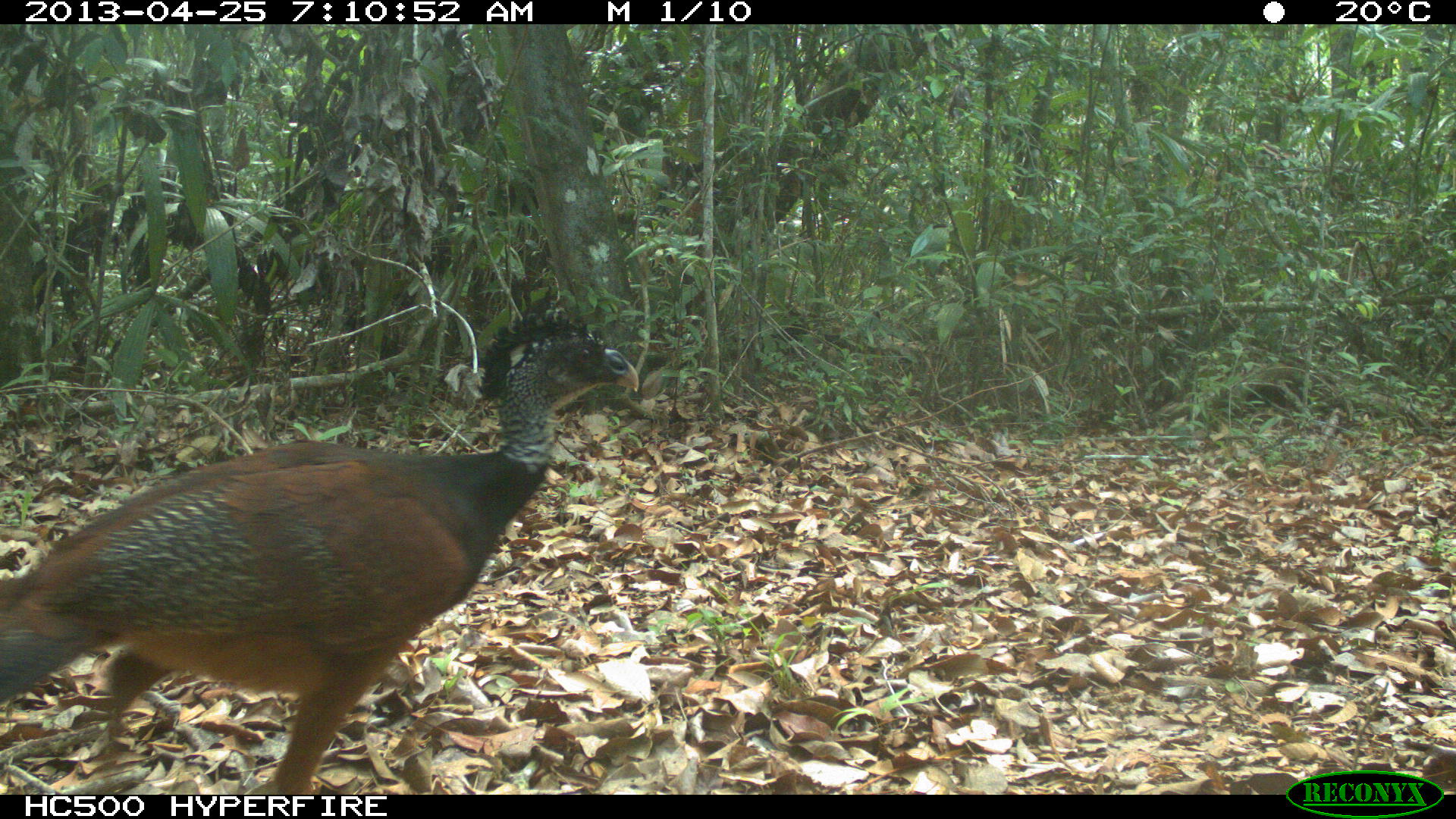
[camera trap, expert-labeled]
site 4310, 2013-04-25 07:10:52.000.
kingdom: Animalia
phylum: Chordata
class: Aves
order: Galliformes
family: Cracidae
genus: Crax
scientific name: Crax rubra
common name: great curassow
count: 1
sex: female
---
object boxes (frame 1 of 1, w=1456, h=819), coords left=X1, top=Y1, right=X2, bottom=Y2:
crax rubra: left=0, top=306, right=640, bottom=794